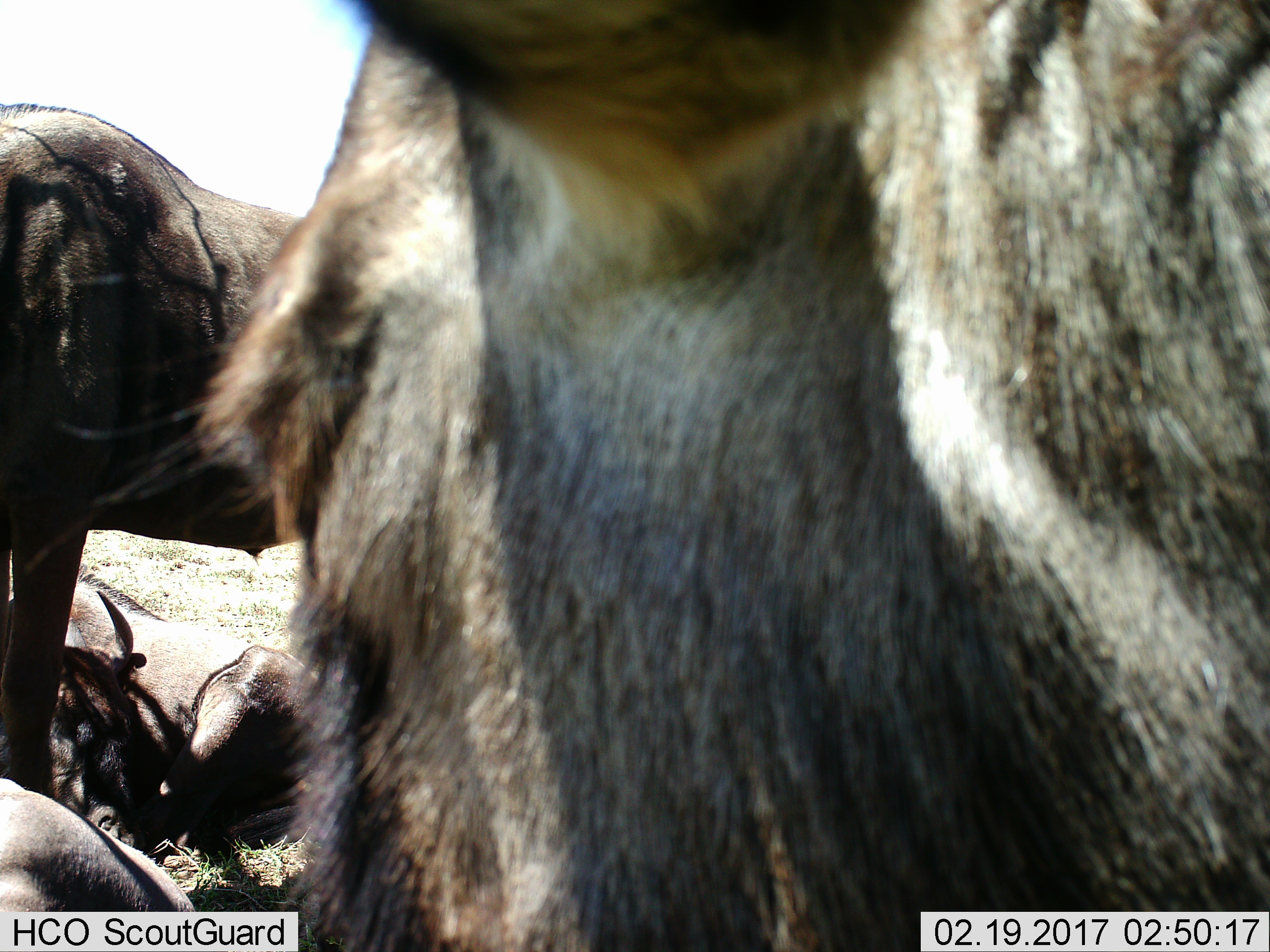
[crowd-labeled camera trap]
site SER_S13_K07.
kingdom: Animalia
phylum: Chordata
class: Mammalia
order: Artiodactyla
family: Bovidae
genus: Connochaetes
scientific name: Connochaetes taurinus taurinus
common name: blue wildebeest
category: wildebeestblue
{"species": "wildebeestblue (blue wildebeest) (Connochaetes taurinus taurinus)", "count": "4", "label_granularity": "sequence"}